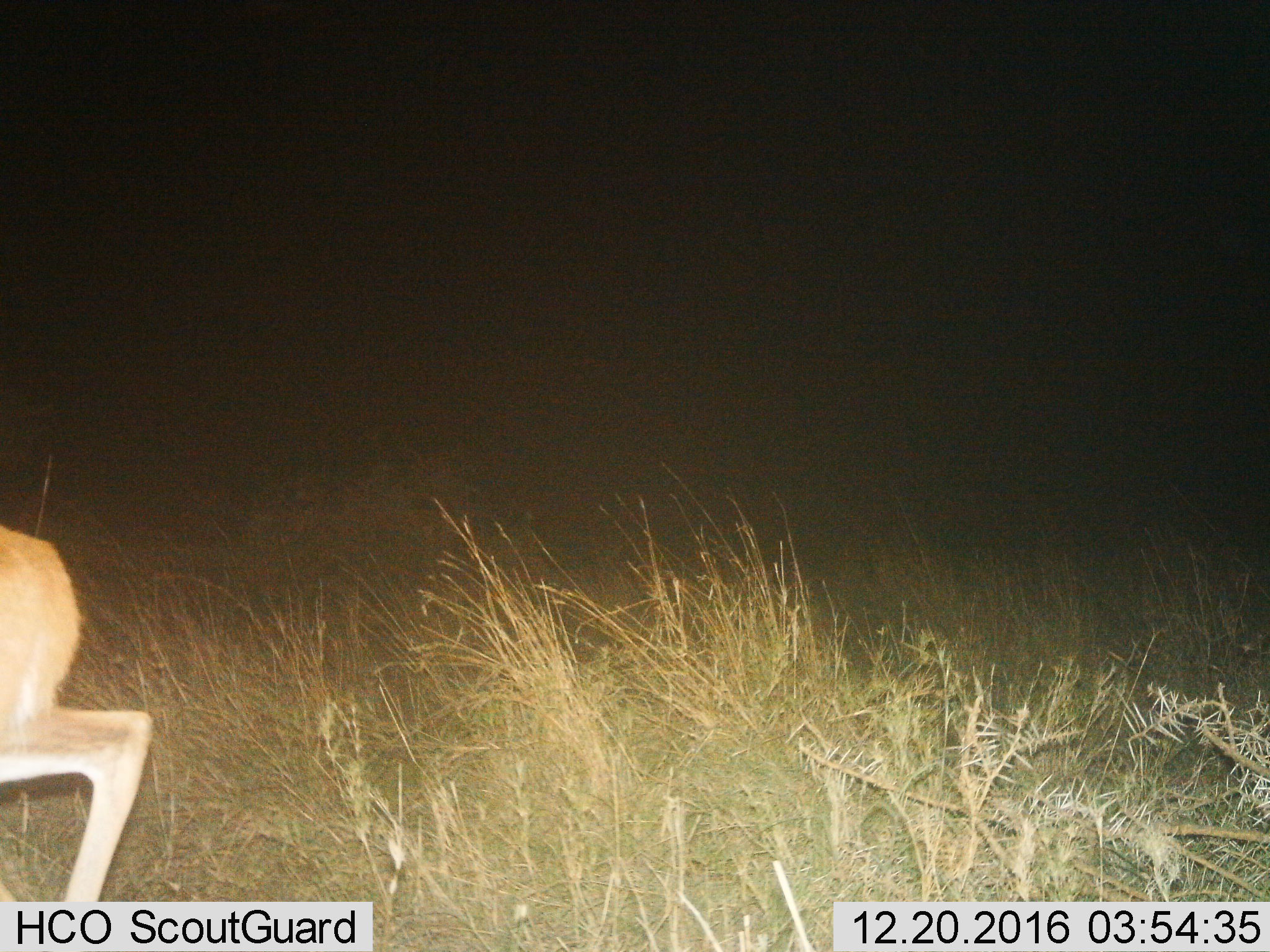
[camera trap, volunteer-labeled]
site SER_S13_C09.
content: unidentified animal